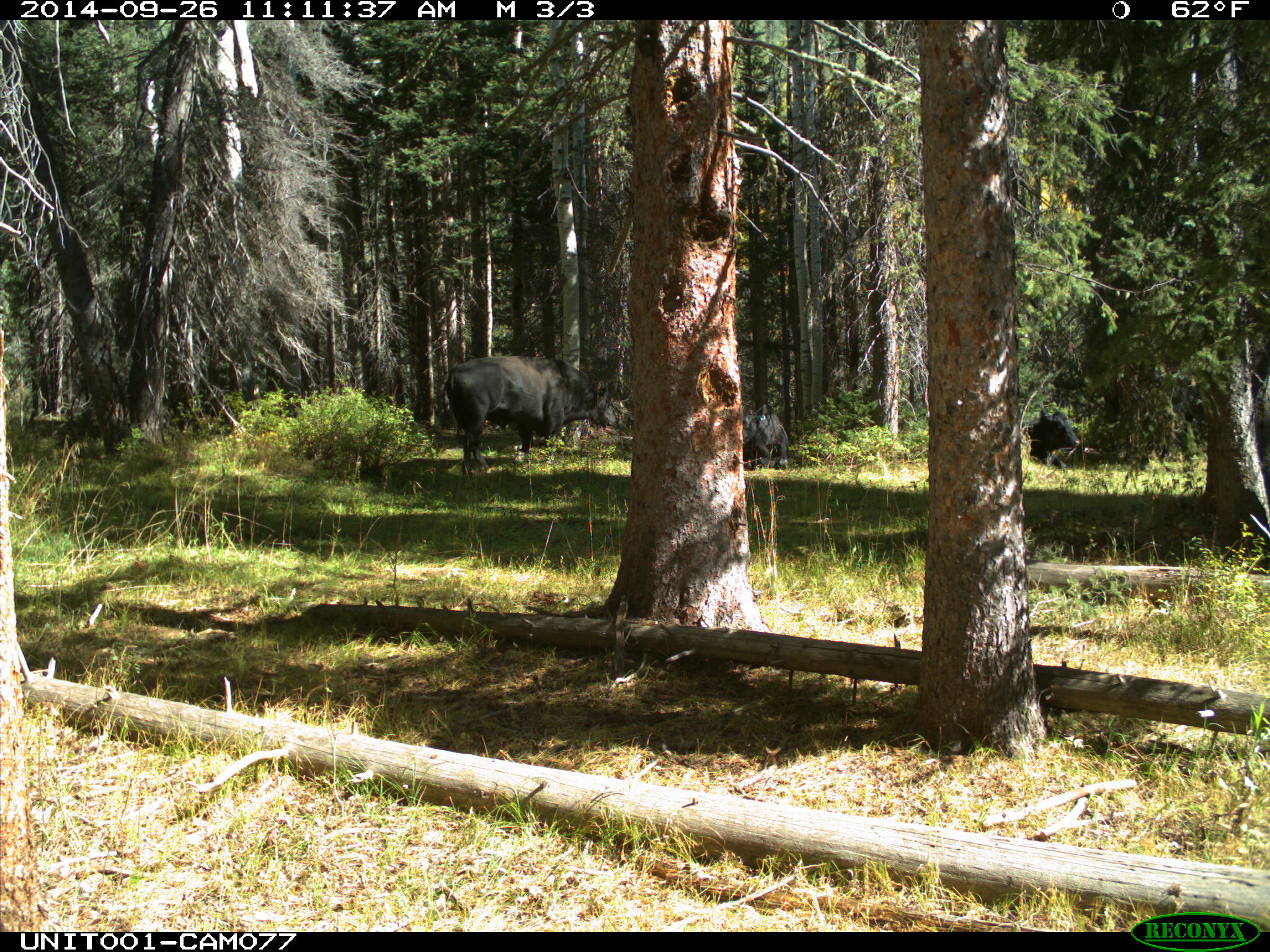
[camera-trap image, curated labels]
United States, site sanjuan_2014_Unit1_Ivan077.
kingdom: Animalia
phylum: Chordata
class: Mammalia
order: Artiodactyla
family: Bovidae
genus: Bos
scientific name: Bos taurus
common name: domestic cow